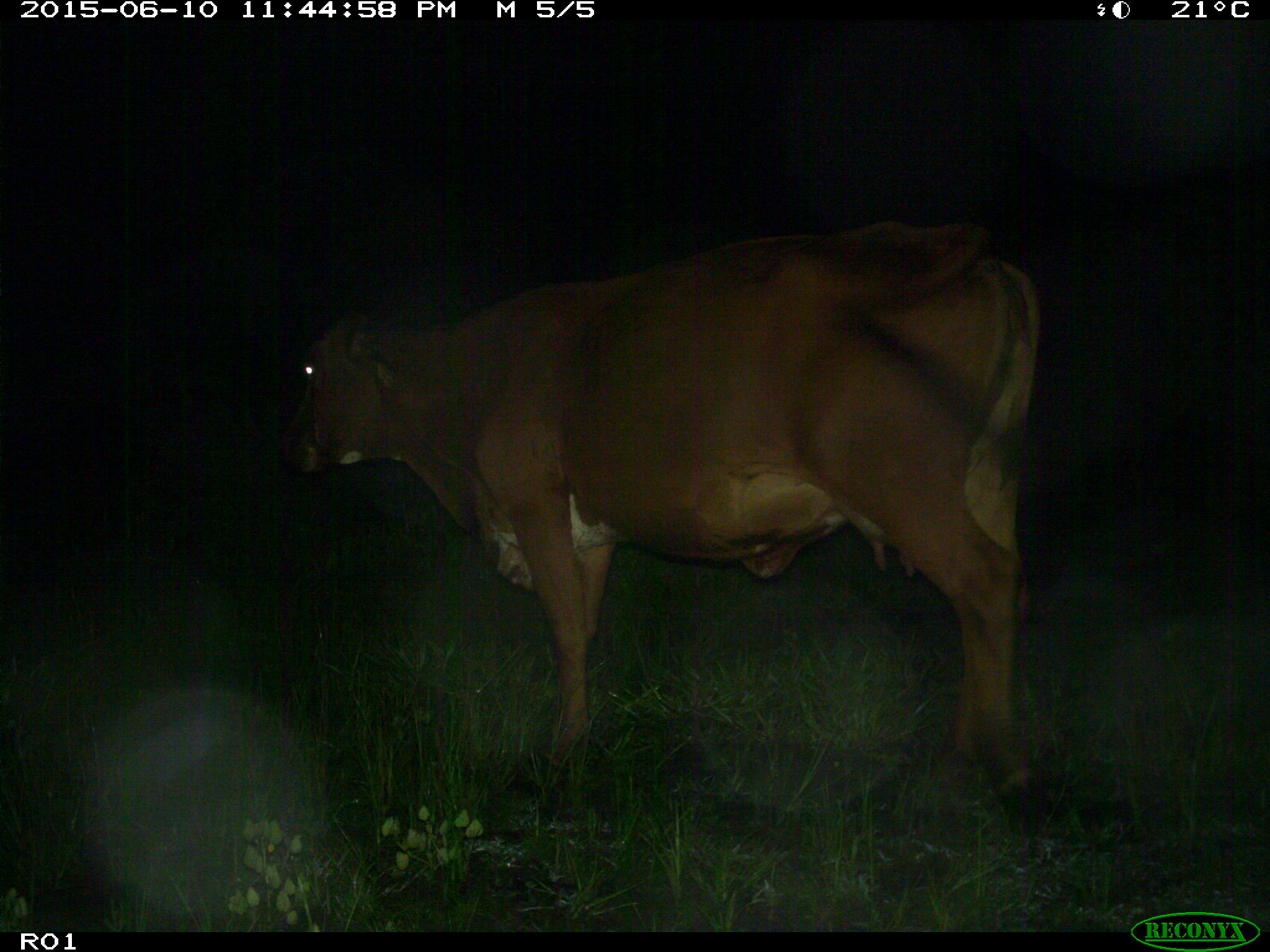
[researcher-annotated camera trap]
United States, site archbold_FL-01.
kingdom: Animalia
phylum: Chordata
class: Mammalia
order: Artiodactyla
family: Bovidae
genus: Bos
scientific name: Bos taurus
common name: domestic cow